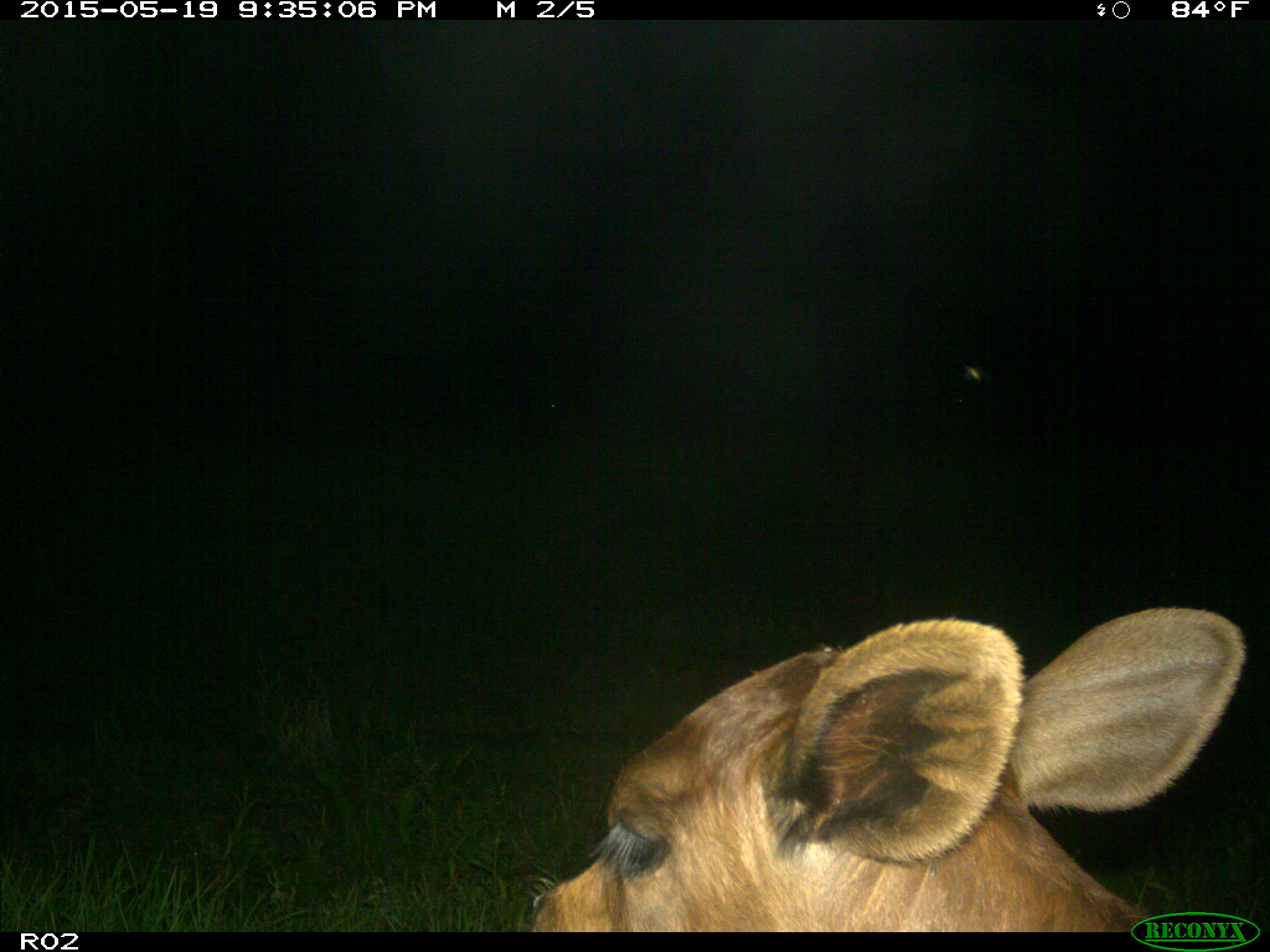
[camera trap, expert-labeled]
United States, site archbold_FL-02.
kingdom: Animalia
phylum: Chordata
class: Mammalia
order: Artiodactyla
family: Bovidae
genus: Bos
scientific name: Bos taurus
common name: domestic cow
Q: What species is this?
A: Bos taurus (domestic cow).